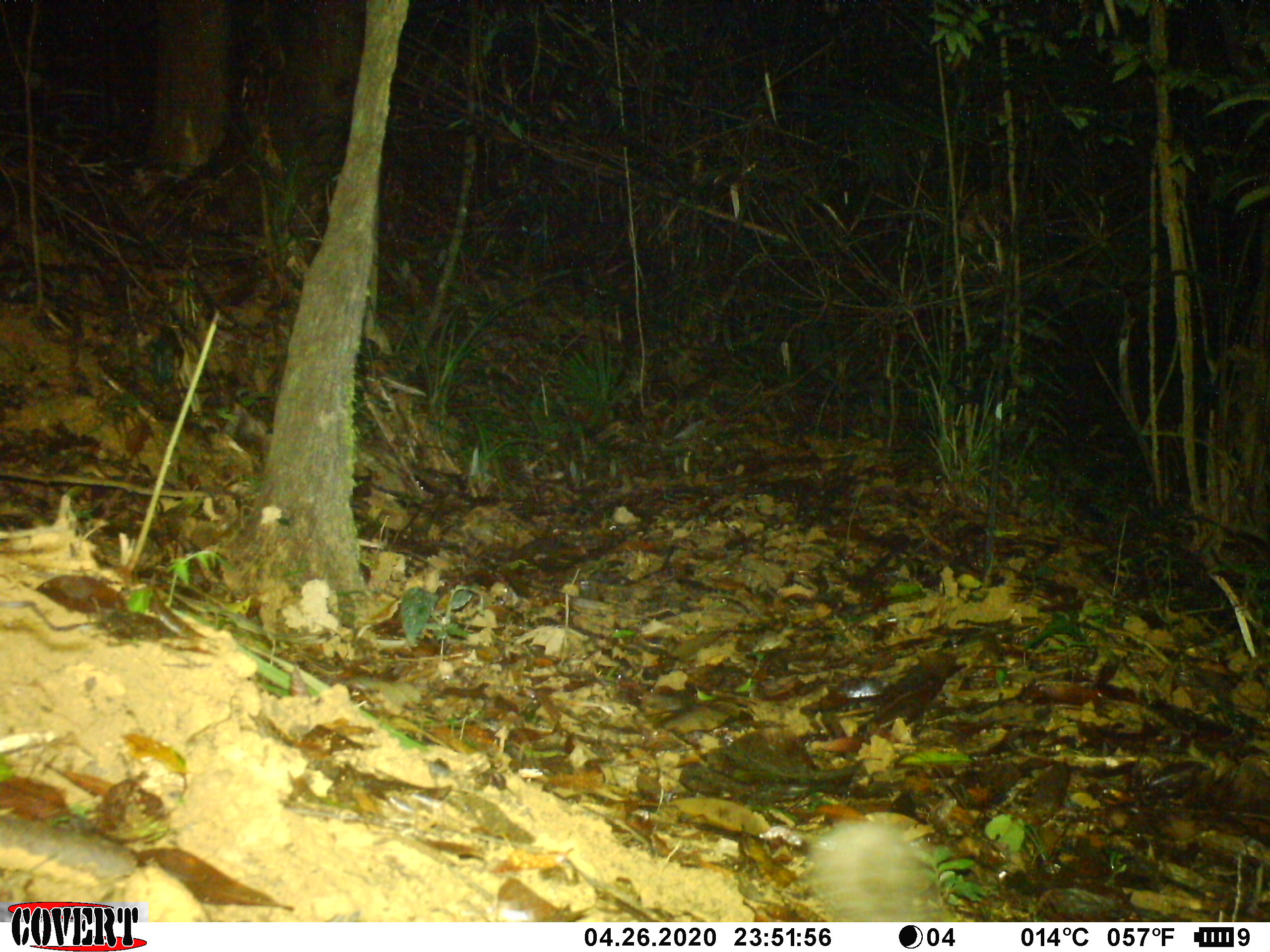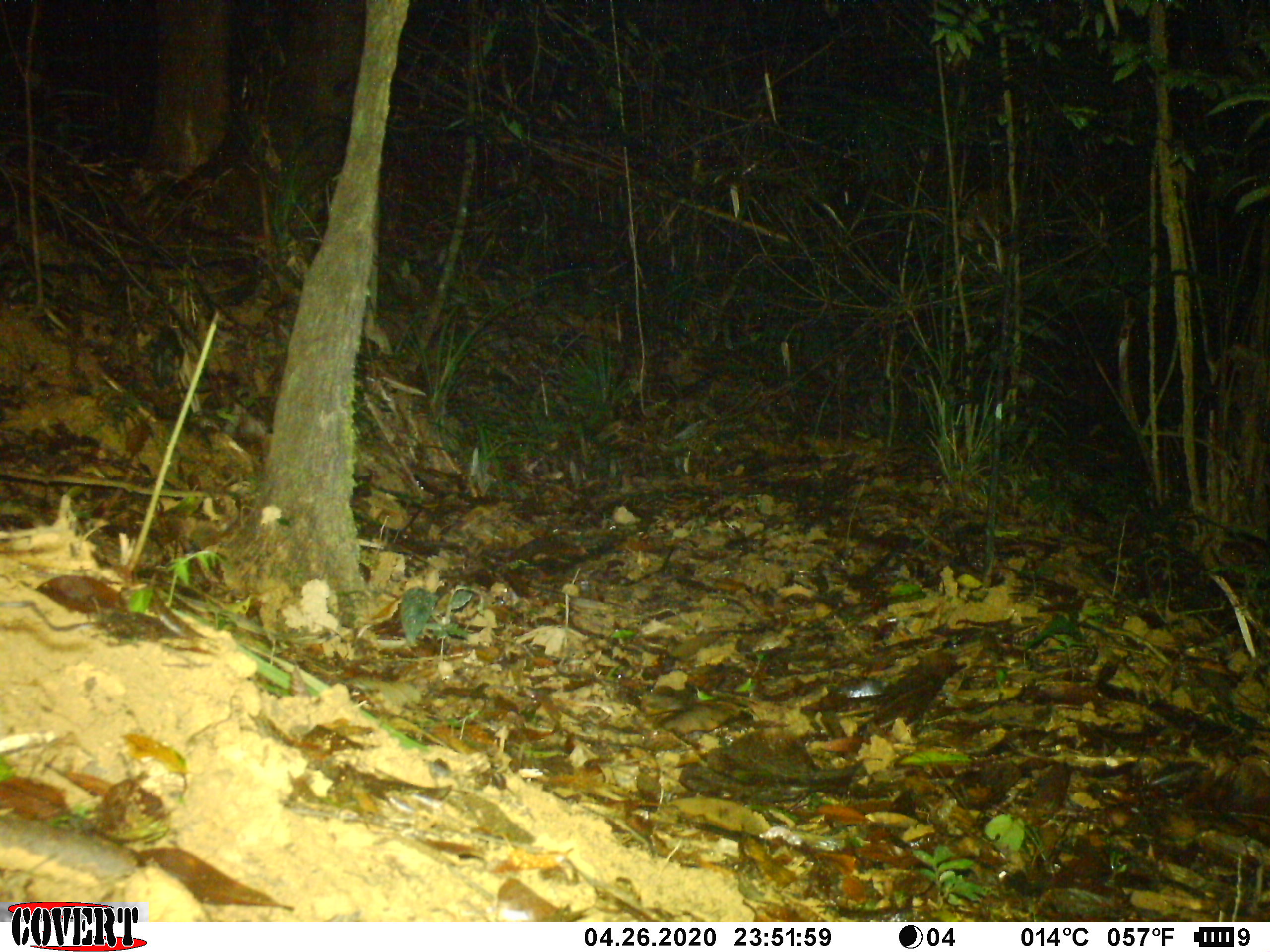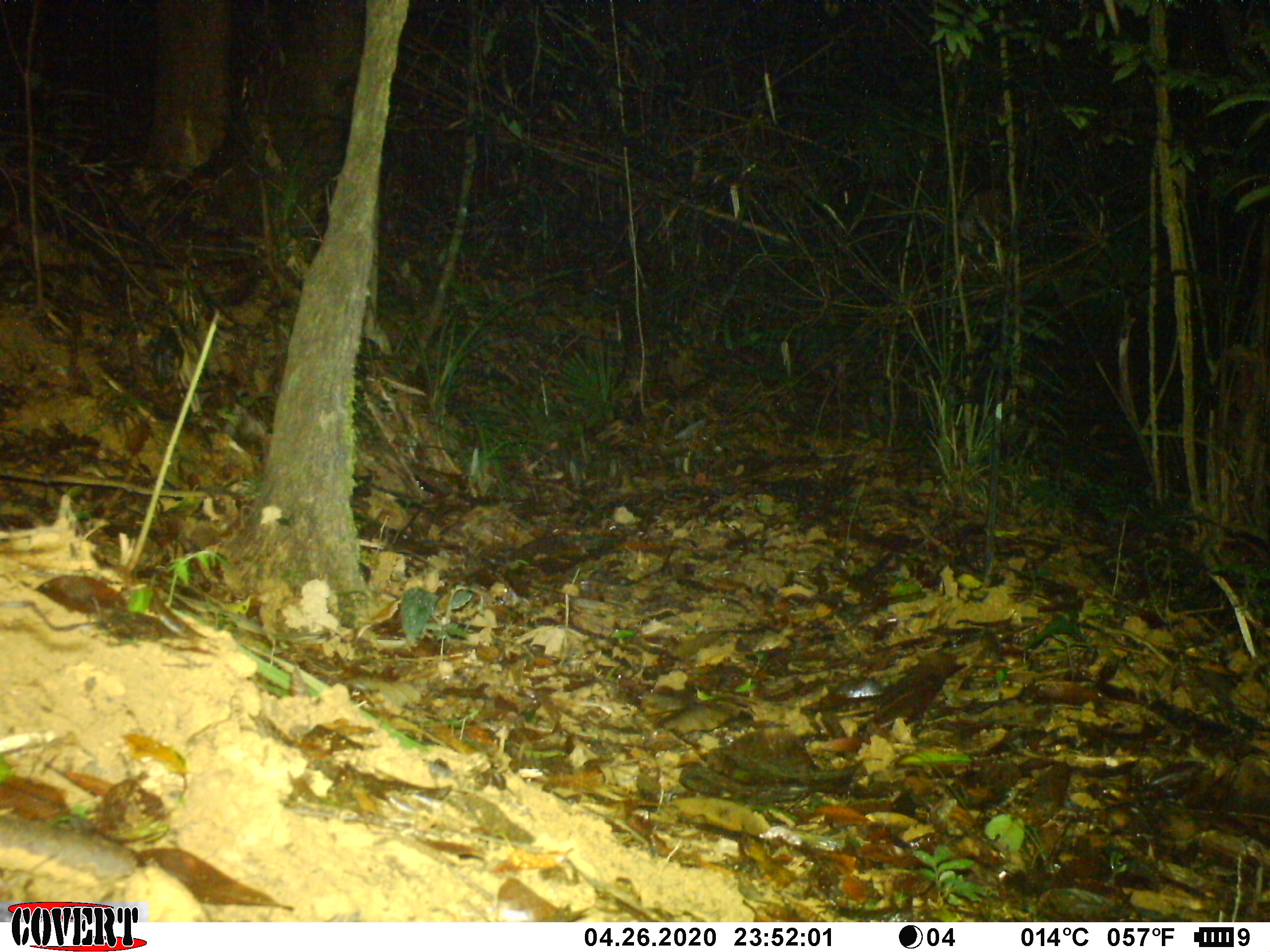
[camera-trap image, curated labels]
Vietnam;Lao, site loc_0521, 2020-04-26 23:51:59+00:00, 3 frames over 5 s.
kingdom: Animalia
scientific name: Animalia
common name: animal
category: unidentified animal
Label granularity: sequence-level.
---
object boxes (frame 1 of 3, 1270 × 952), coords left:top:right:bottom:
unidentified animal: 804:815:947:922